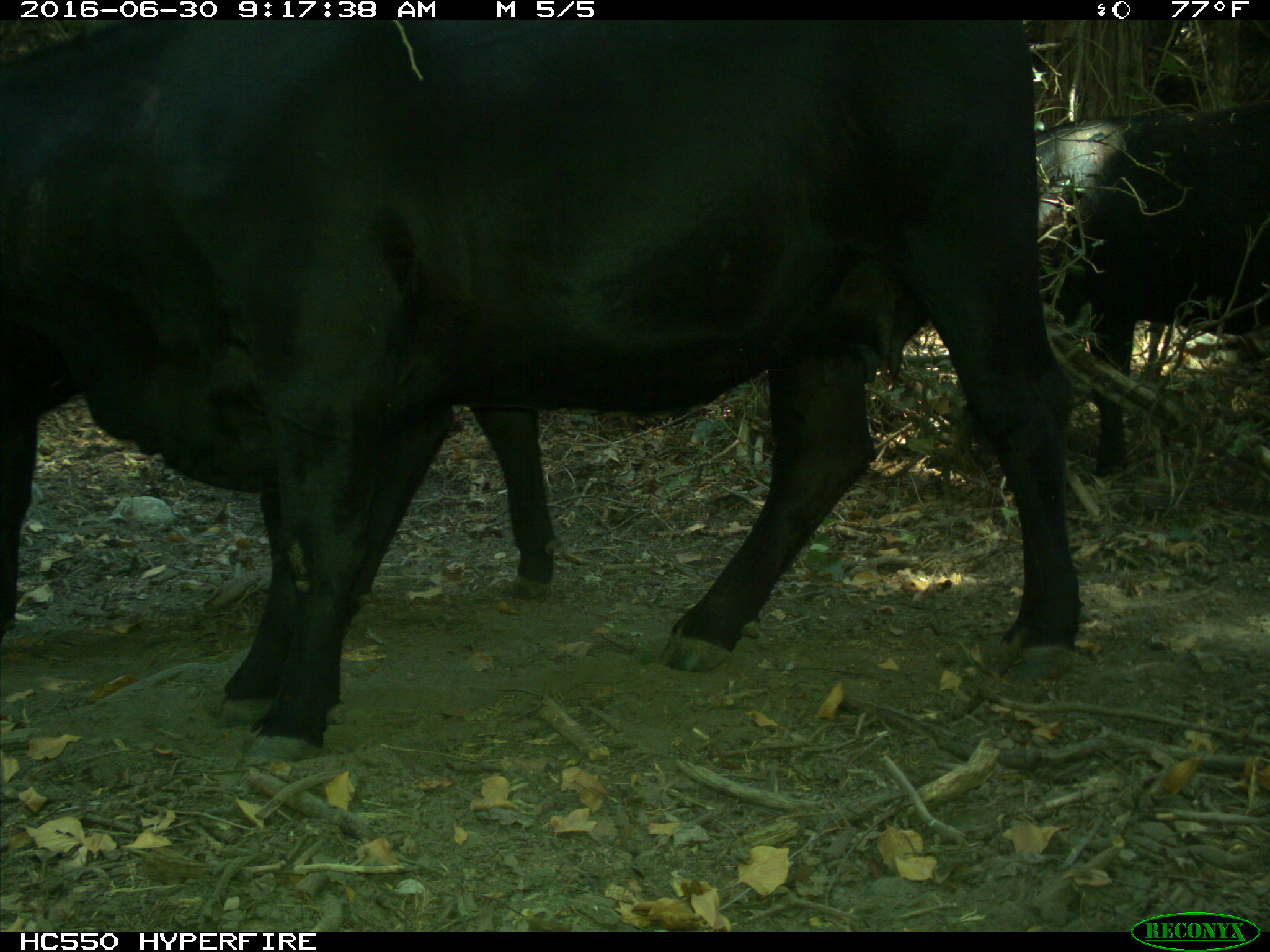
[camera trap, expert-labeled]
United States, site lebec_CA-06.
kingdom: Animalia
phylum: Chordata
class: Mammalia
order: Artiodactyla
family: Bovidae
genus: Bos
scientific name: Bos taurus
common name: domestic cow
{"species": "Bos taurus (domestic cow)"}